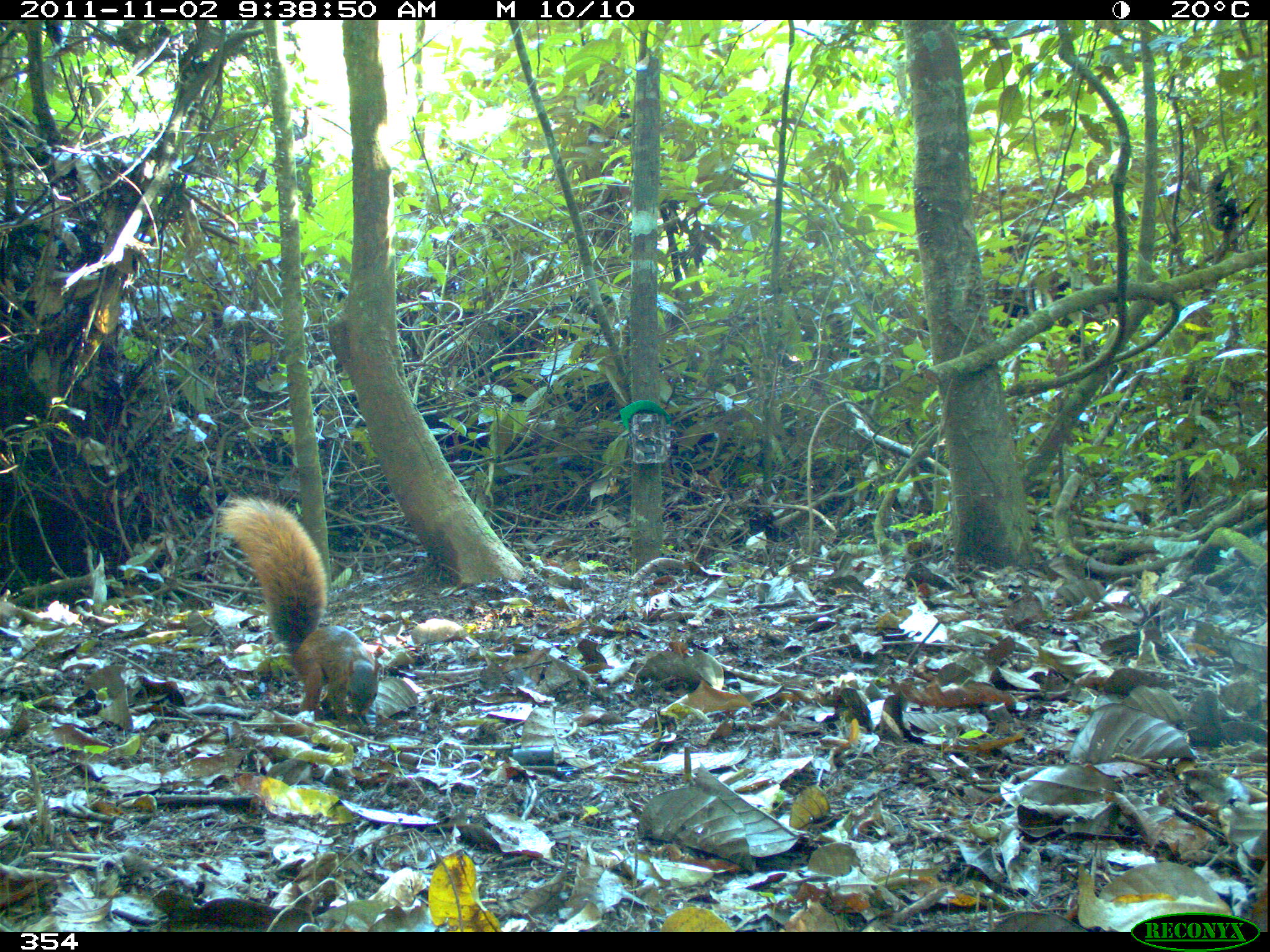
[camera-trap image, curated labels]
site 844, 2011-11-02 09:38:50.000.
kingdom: Animalia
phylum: Chordata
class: Mammalia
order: Rodentia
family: Sciuridae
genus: Sciurus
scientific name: Sciurus spadiceus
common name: southern amazon red squirrel